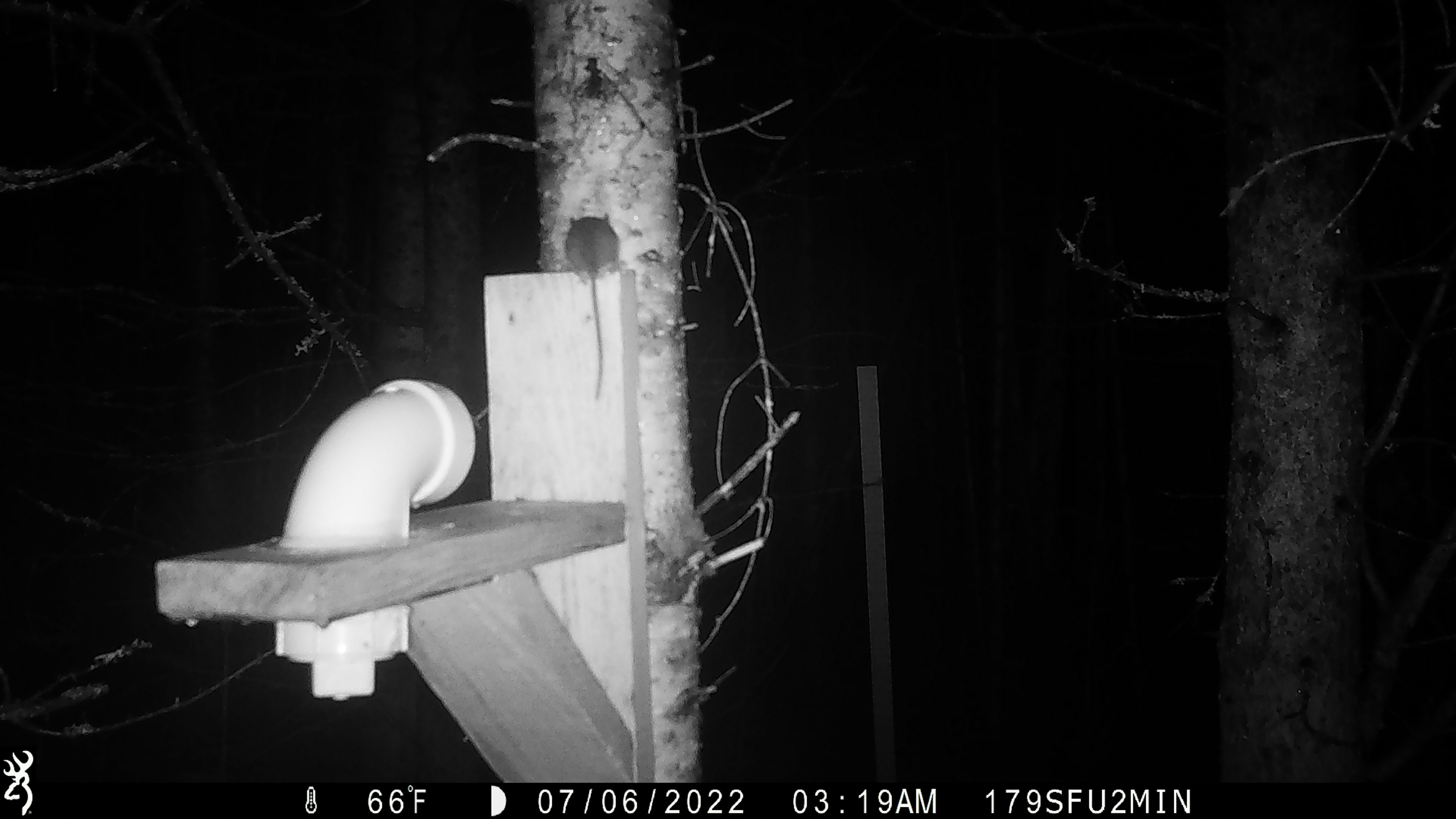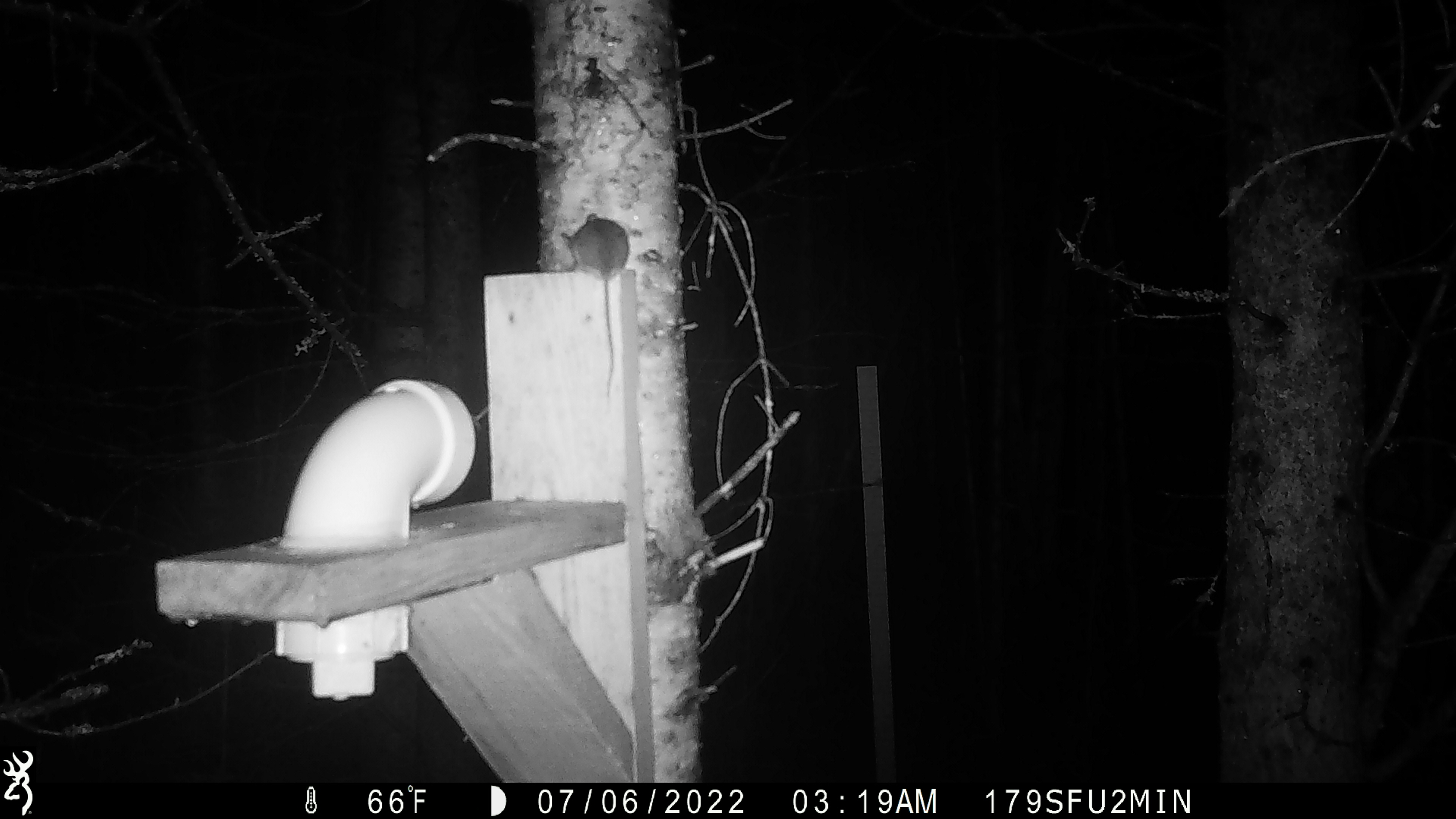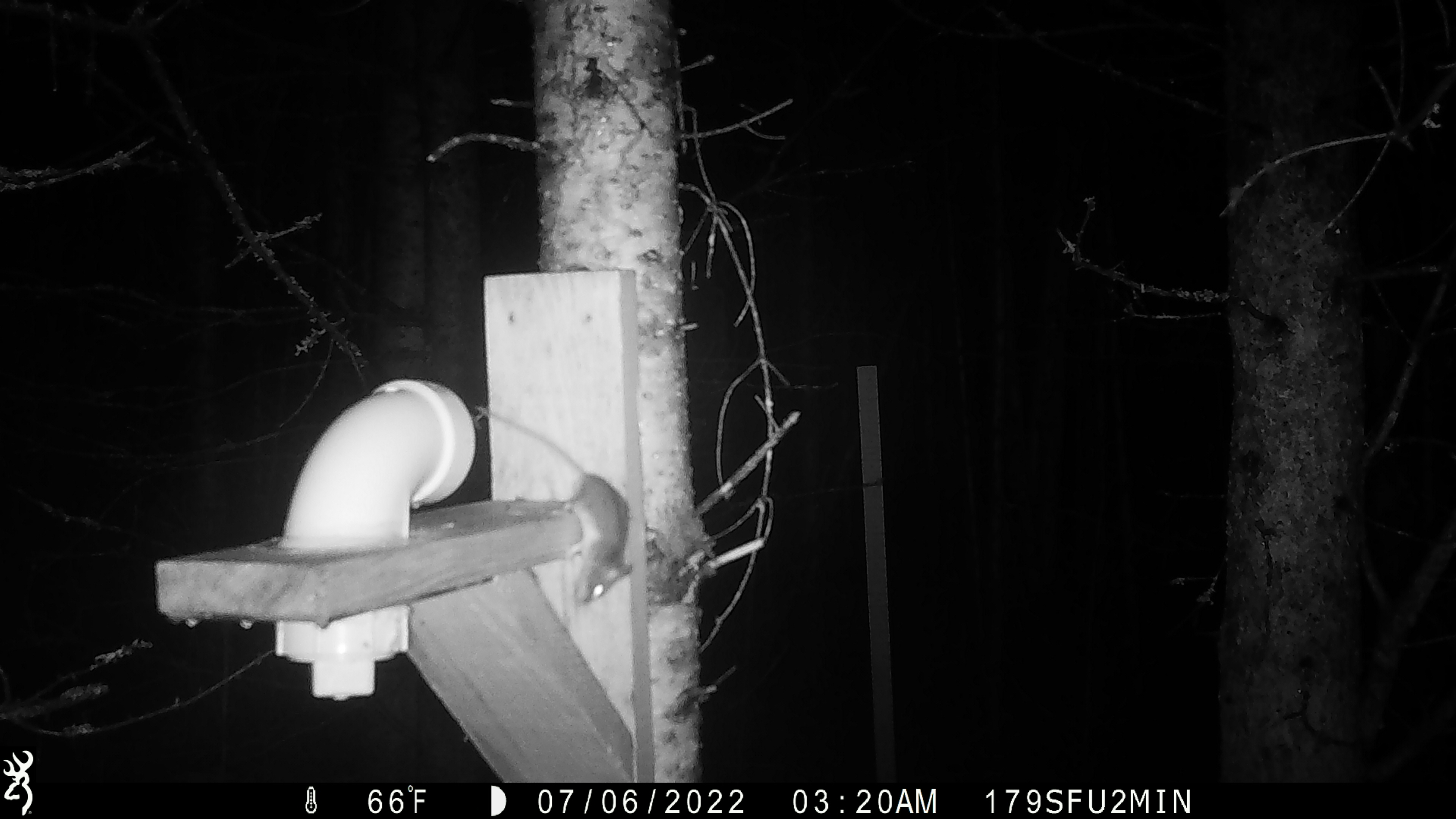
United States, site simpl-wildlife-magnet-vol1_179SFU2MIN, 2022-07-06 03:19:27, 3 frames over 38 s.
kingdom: Animalia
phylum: Chordata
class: Mammalia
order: Rodentia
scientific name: Rodentia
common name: mouse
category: mouse sp.